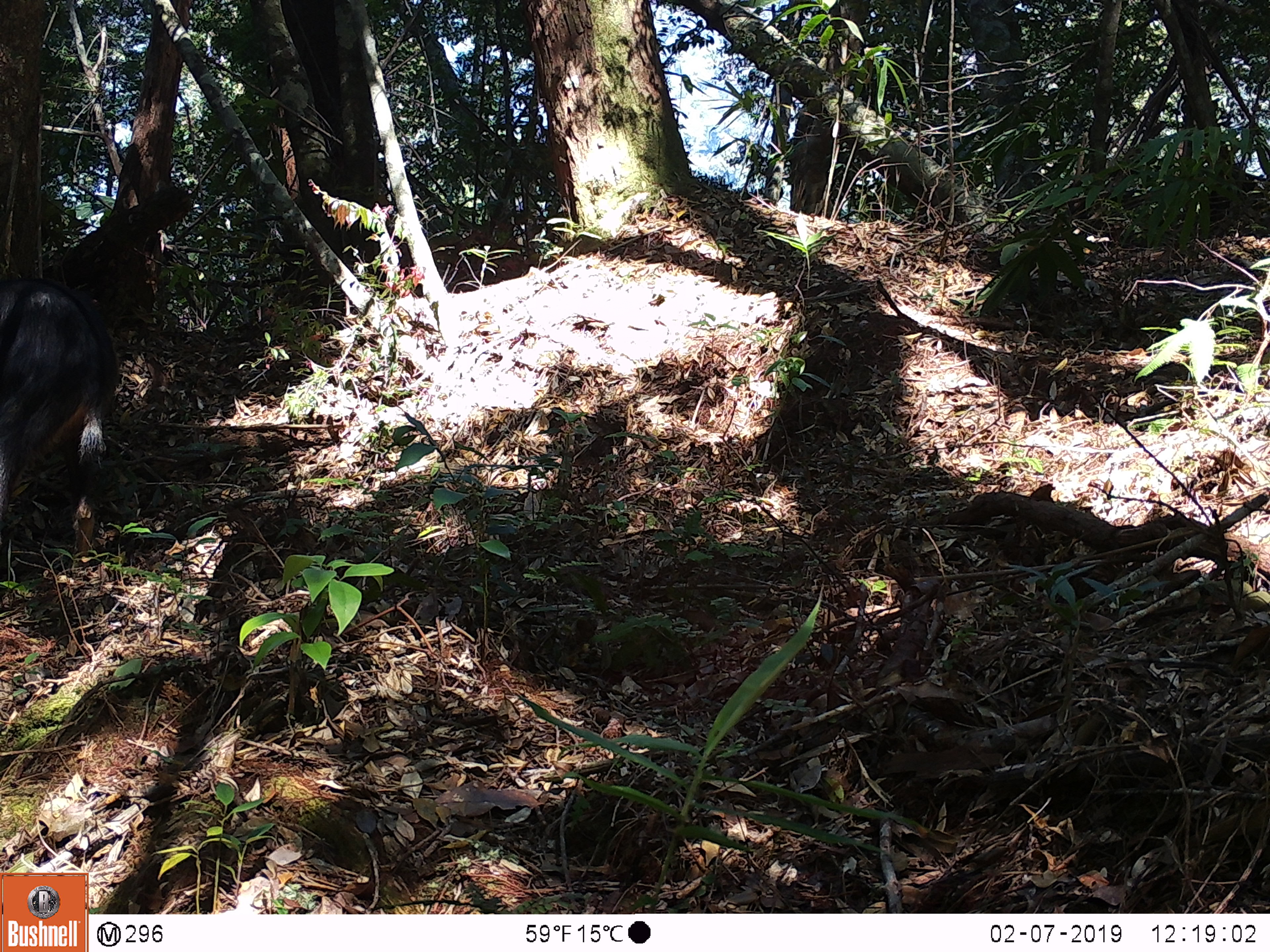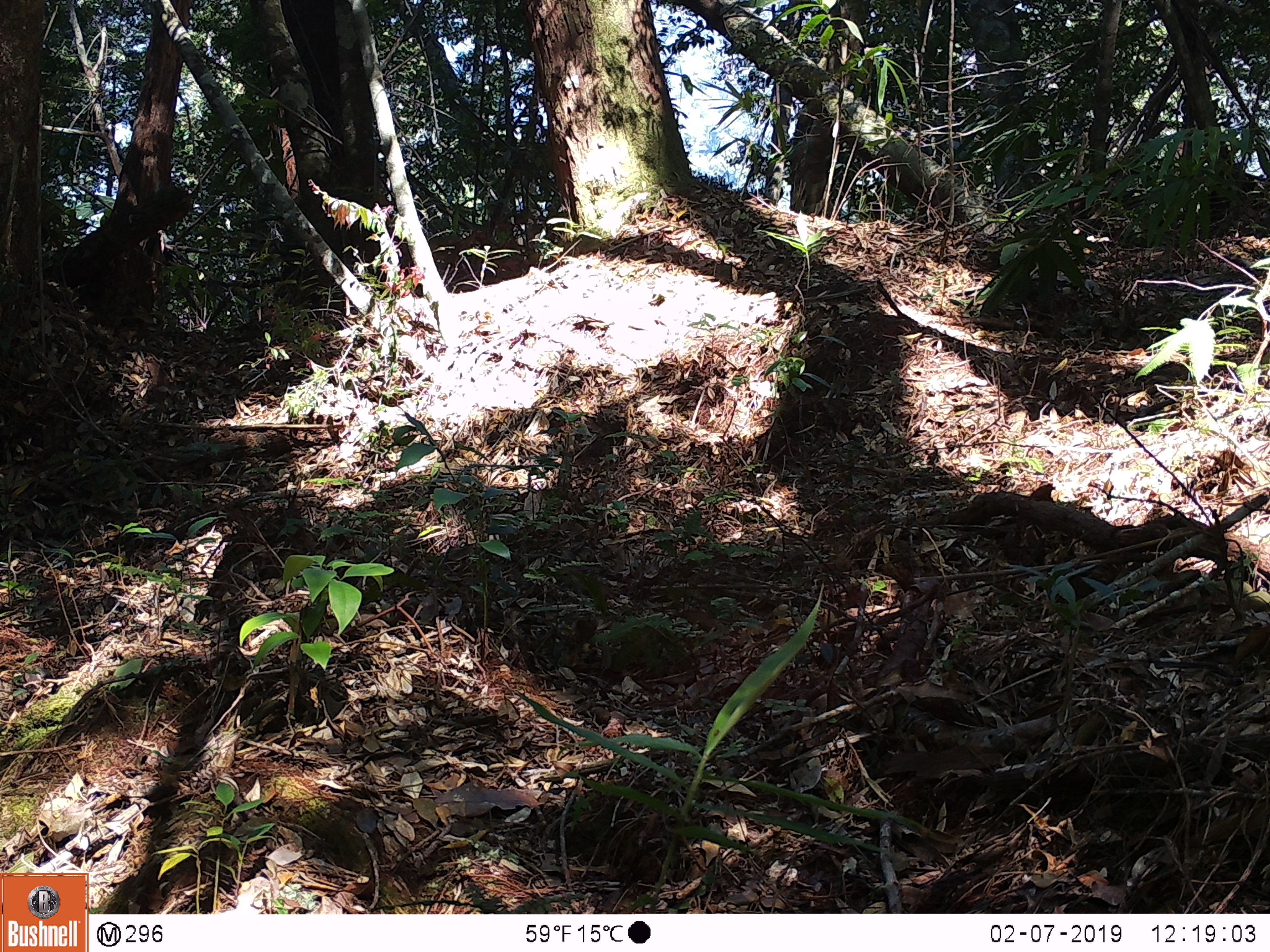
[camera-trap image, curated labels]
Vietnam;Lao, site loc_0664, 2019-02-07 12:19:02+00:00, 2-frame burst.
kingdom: Animalia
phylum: Chordata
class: Mammalia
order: Artiodactyla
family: Bovidae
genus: Capricornis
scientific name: Capricornis sumatraensis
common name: chinese serow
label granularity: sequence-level